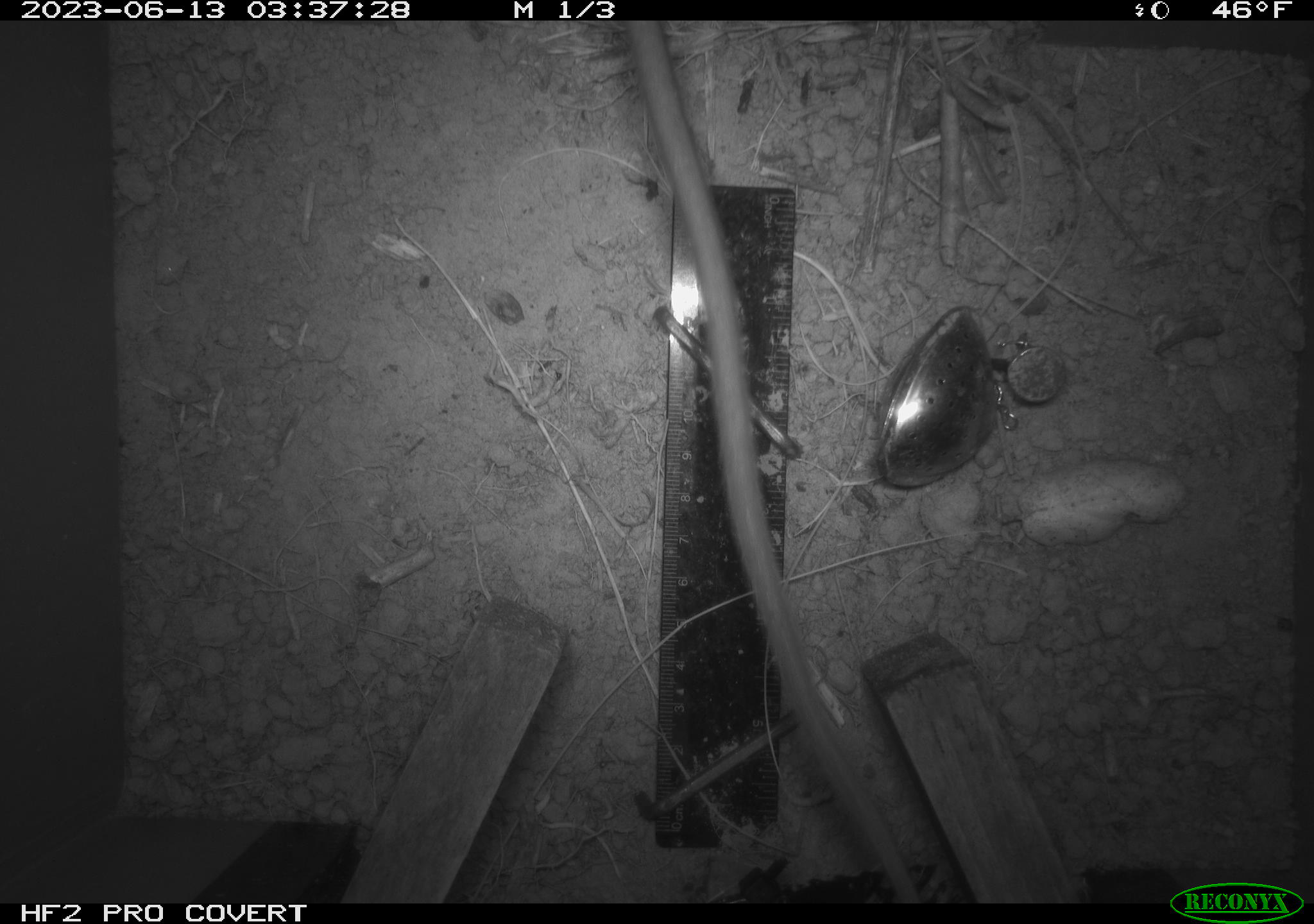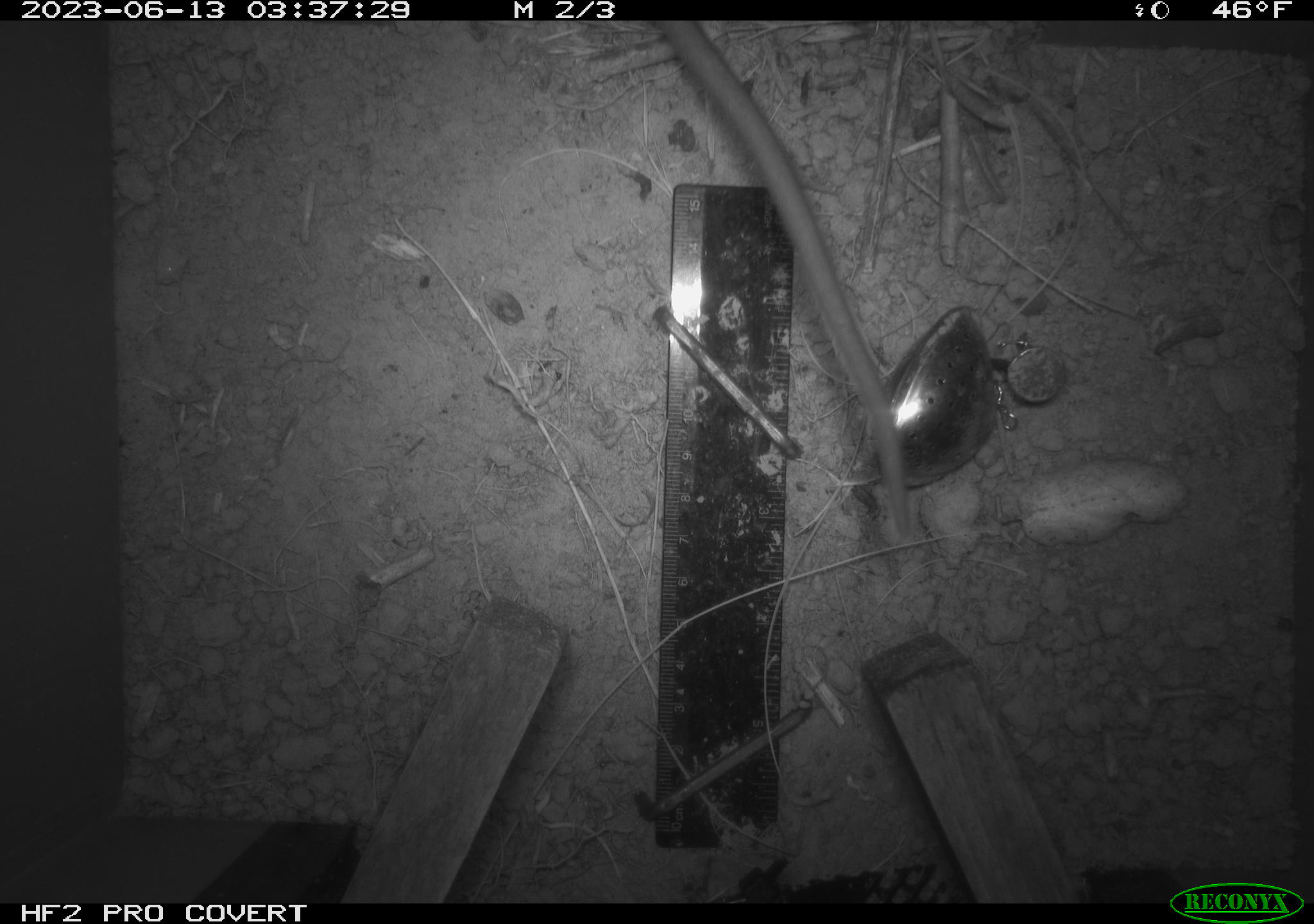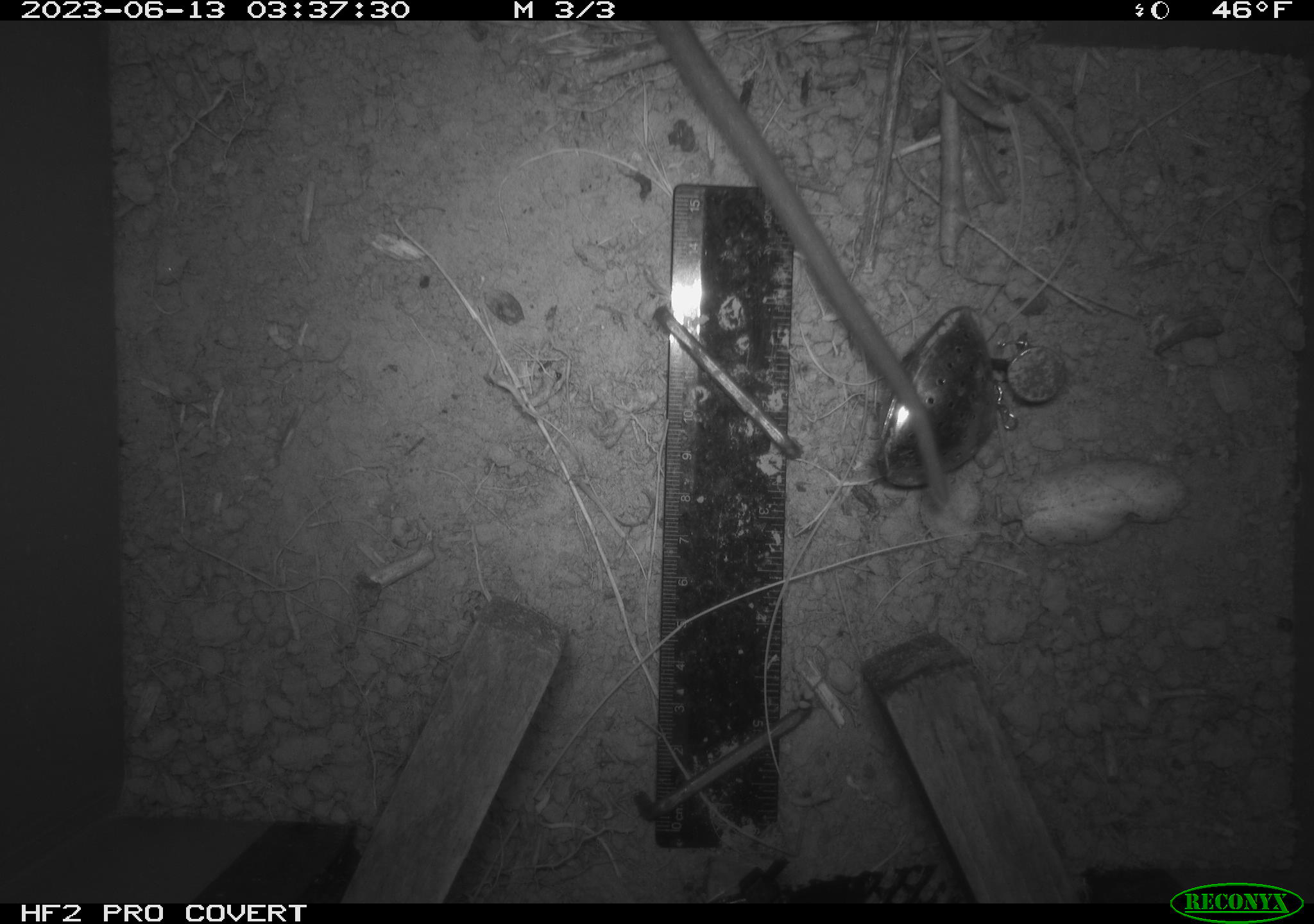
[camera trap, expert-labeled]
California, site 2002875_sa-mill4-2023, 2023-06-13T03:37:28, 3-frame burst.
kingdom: Animalia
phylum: Chordata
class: Mammalia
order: Rodentia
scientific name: Rodentia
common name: mouse species